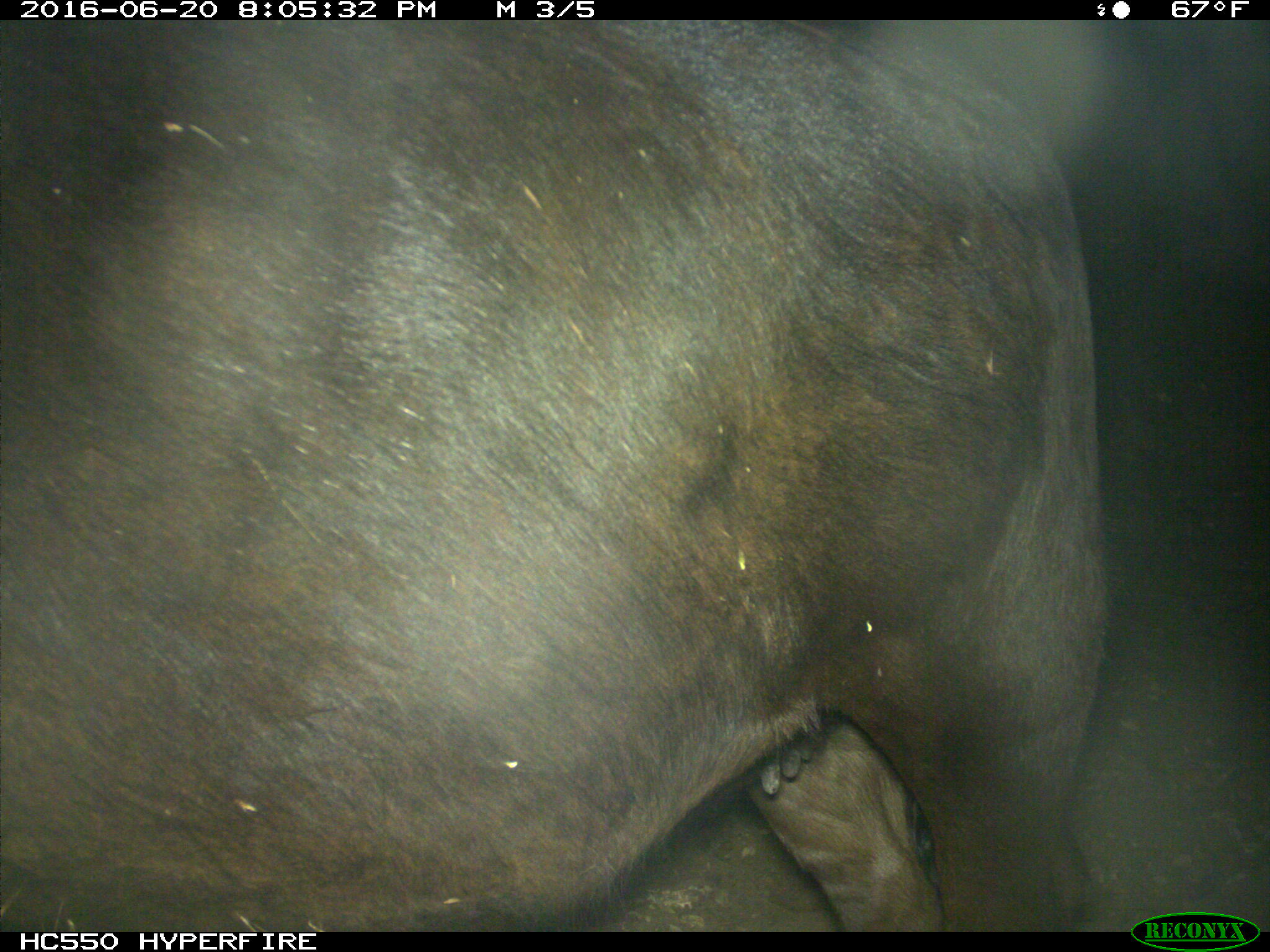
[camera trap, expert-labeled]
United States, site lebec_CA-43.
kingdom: Animalia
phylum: Chordata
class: Mammalia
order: Artiodactyla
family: Bovidae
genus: Bos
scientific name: Bos taurus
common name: domestic cow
Bos taurus (domestic cow).